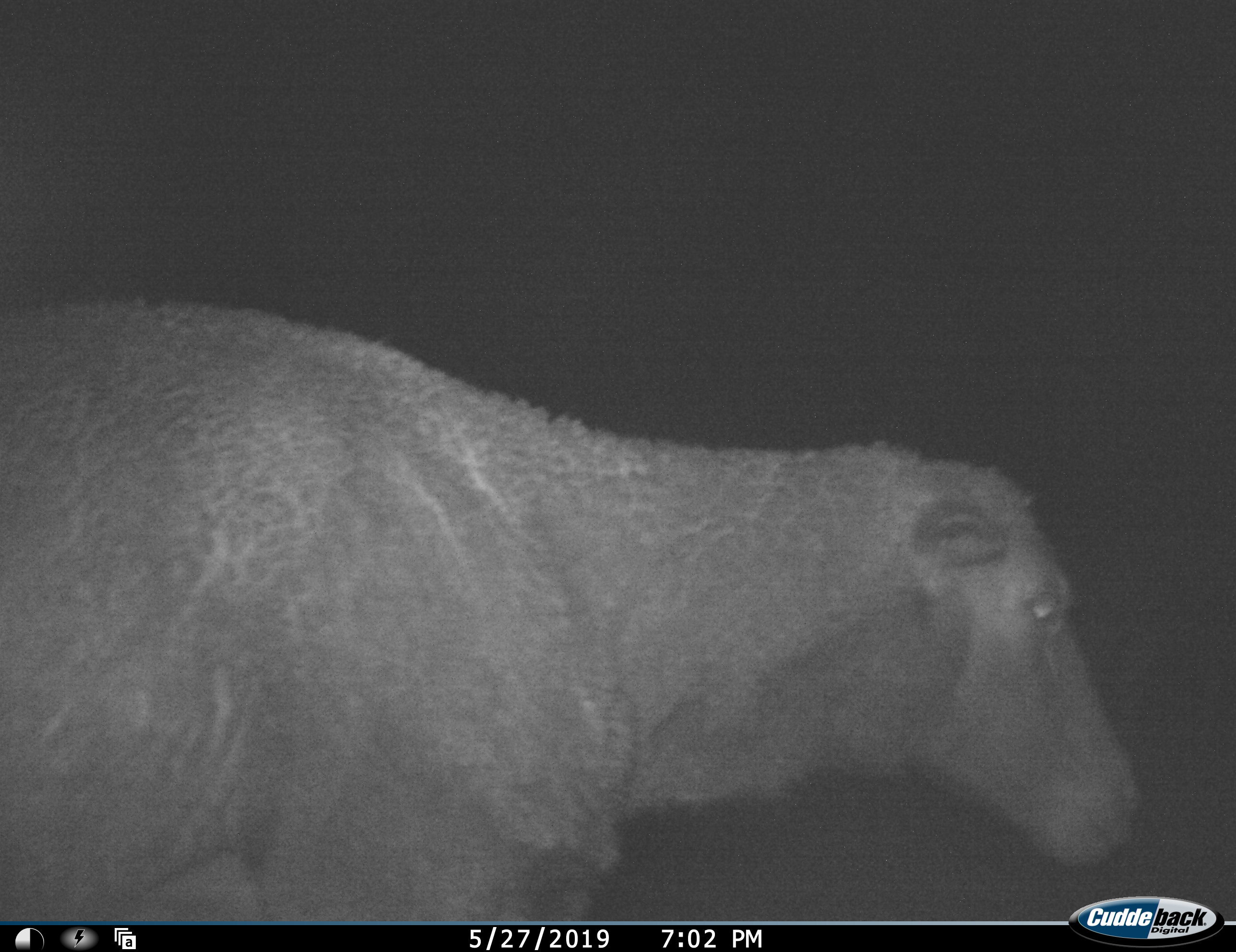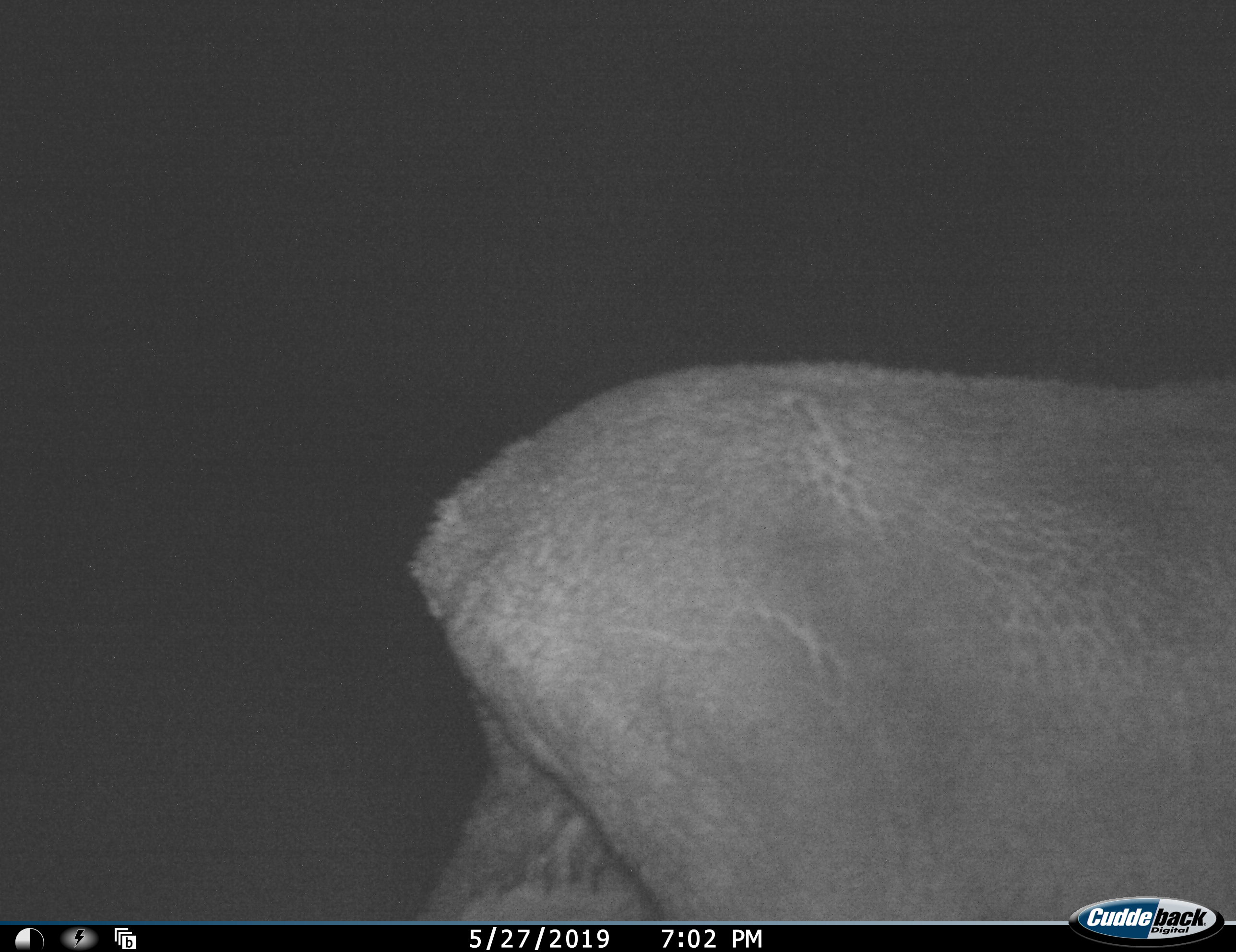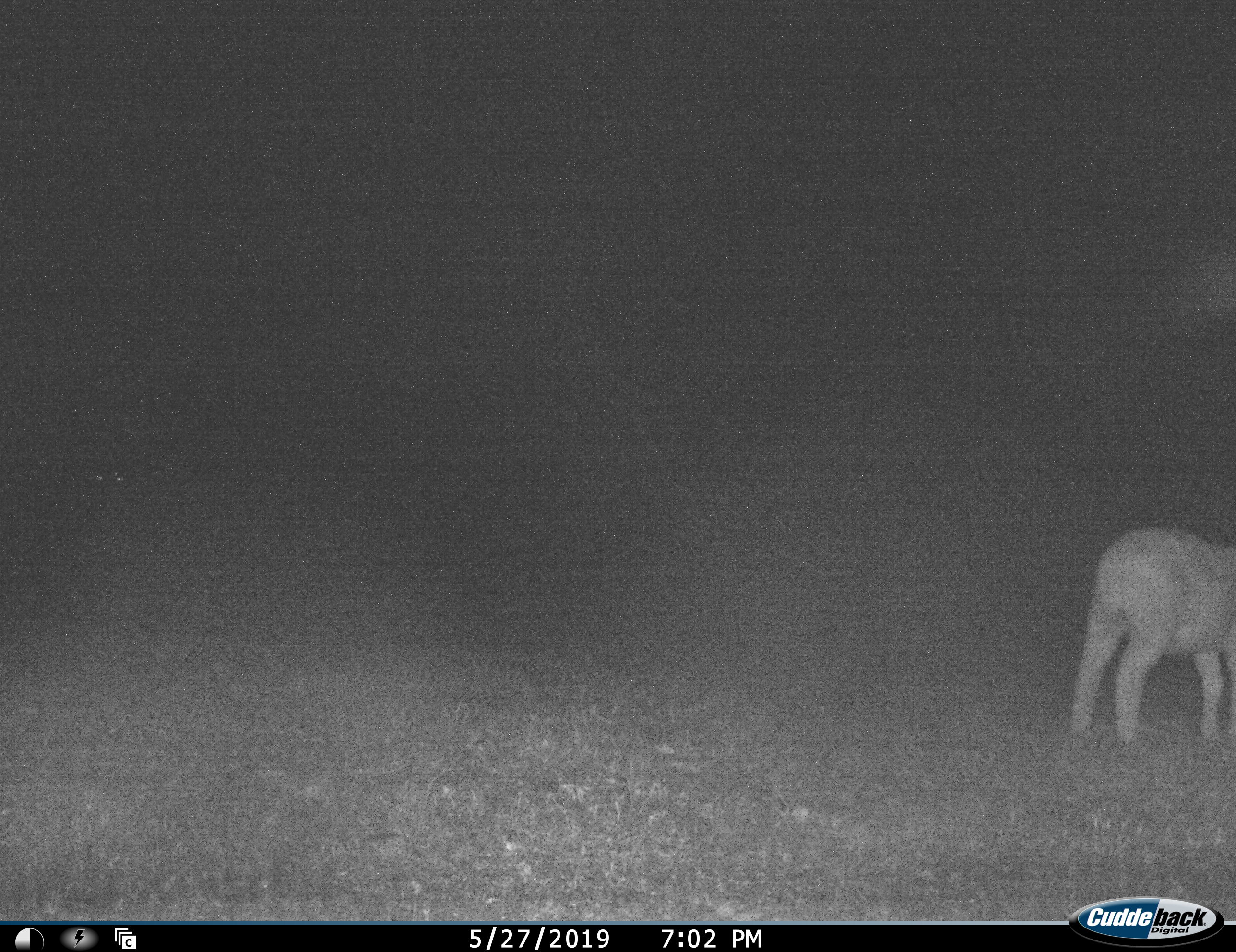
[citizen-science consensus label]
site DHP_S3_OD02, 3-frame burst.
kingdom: Animalia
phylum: Chordata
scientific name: Vertebrata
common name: domestic animal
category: domesticanimal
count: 1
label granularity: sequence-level